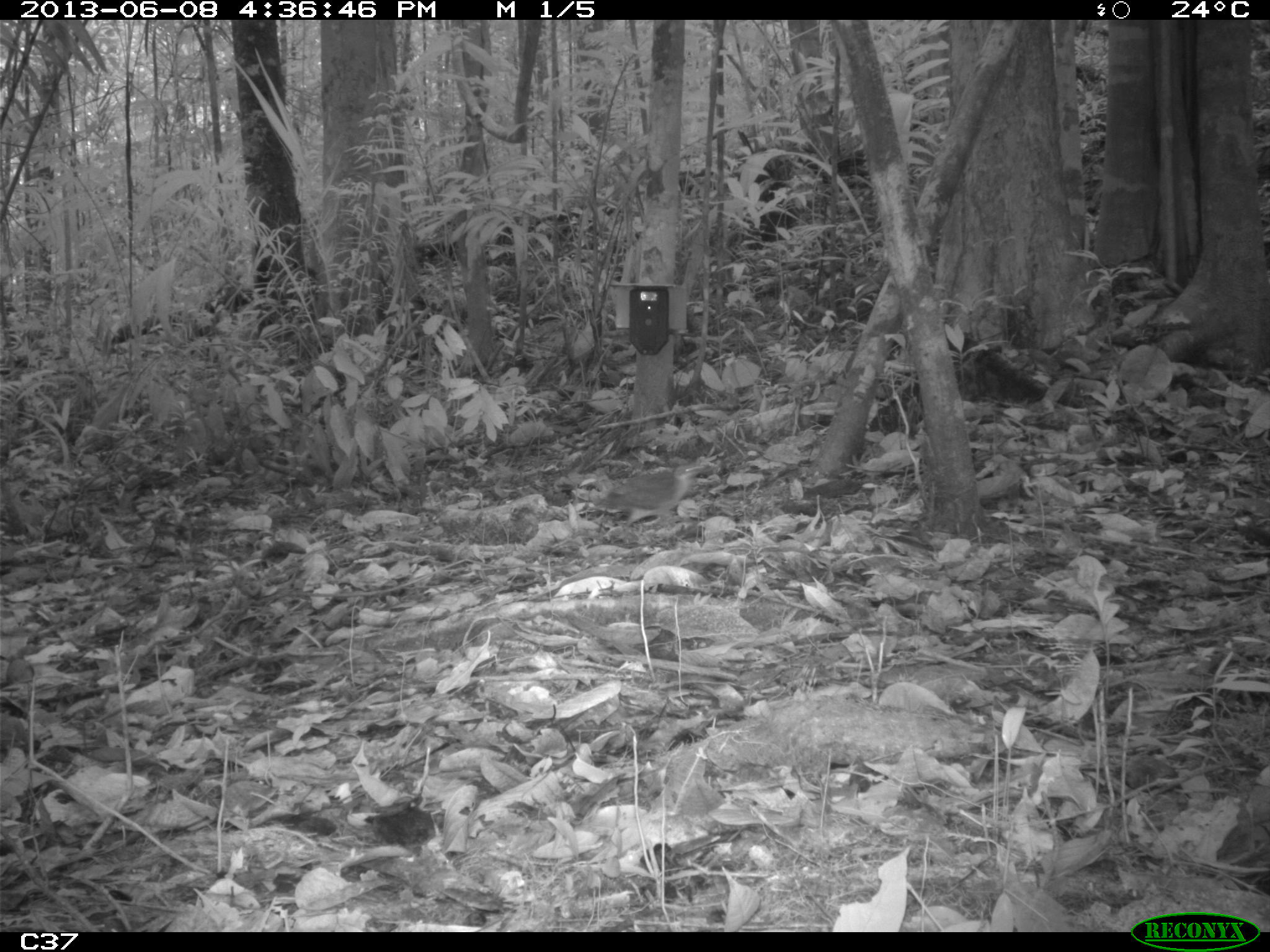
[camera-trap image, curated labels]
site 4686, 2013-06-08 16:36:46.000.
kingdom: Animalia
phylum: Chordata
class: Aves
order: Columbiformes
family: Columbidae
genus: Leptotila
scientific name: Leptotila rufaxilla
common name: gray-fronted dove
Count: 1.